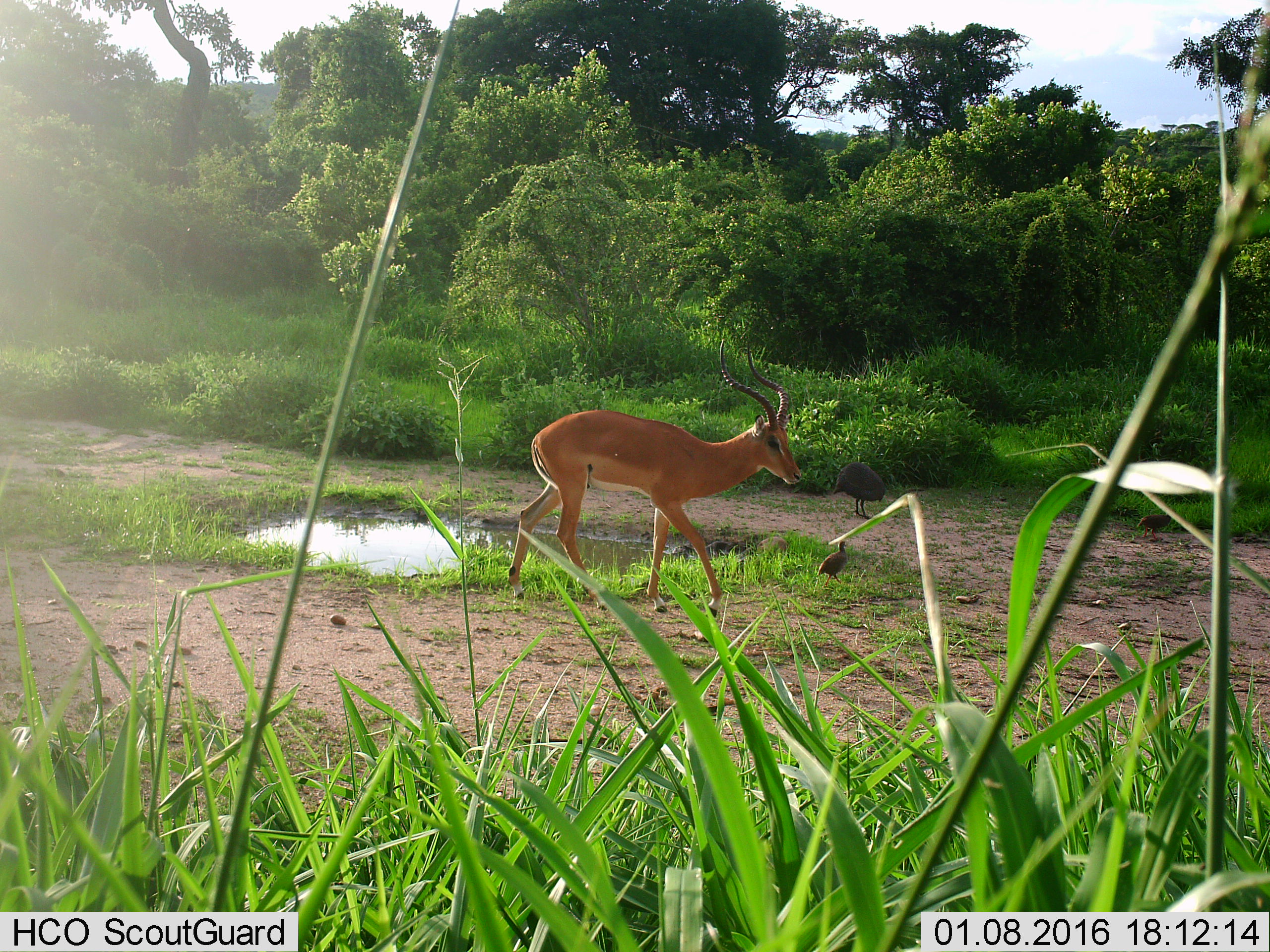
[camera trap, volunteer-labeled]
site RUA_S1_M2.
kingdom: Animalia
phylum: Chordata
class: Aves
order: Galliformes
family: Numididae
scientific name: Numididae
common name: guineafowl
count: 1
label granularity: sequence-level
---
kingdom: Animalia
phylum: Chordata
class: Mammalia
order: Artiodactyla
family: Bovidae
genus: Aepyceros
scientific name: Aepyceros melampus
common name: impala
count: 1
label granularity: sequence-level